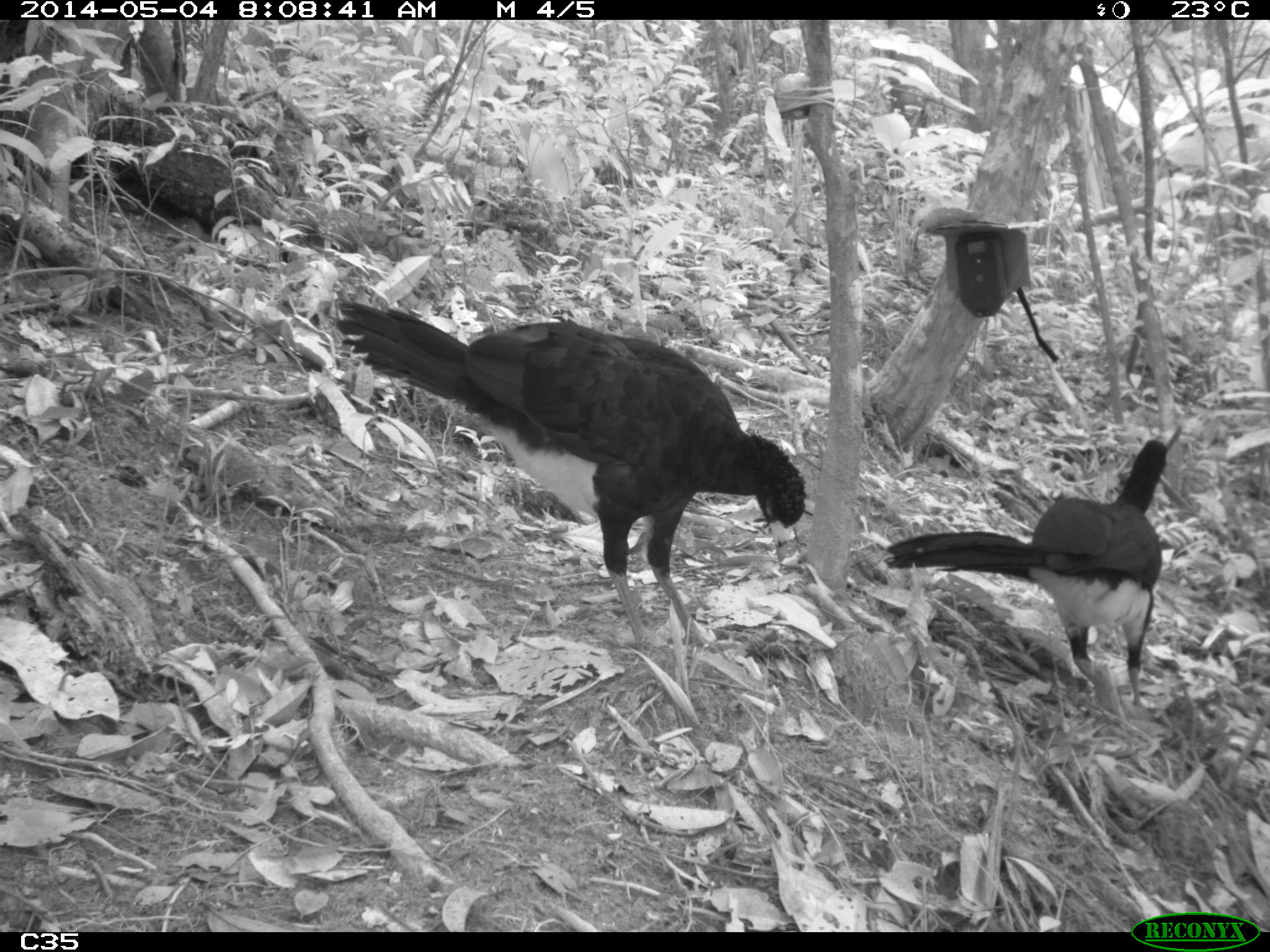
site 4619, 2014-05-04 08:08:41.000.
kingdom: Animalia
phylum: Chordata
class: Aves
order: Galliformes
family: Cracidae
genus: Crax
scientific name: Crax alector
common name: black curassow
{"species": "Crax alector (black curassow)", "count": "2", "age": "adult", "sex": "female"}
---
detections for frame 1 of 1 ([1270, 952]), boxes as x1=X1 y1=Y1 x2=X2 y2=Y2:
crax alector: x1=333 y1=297 x2=806 y2=665; x1=883 y1=439 x2=1170 y2=708